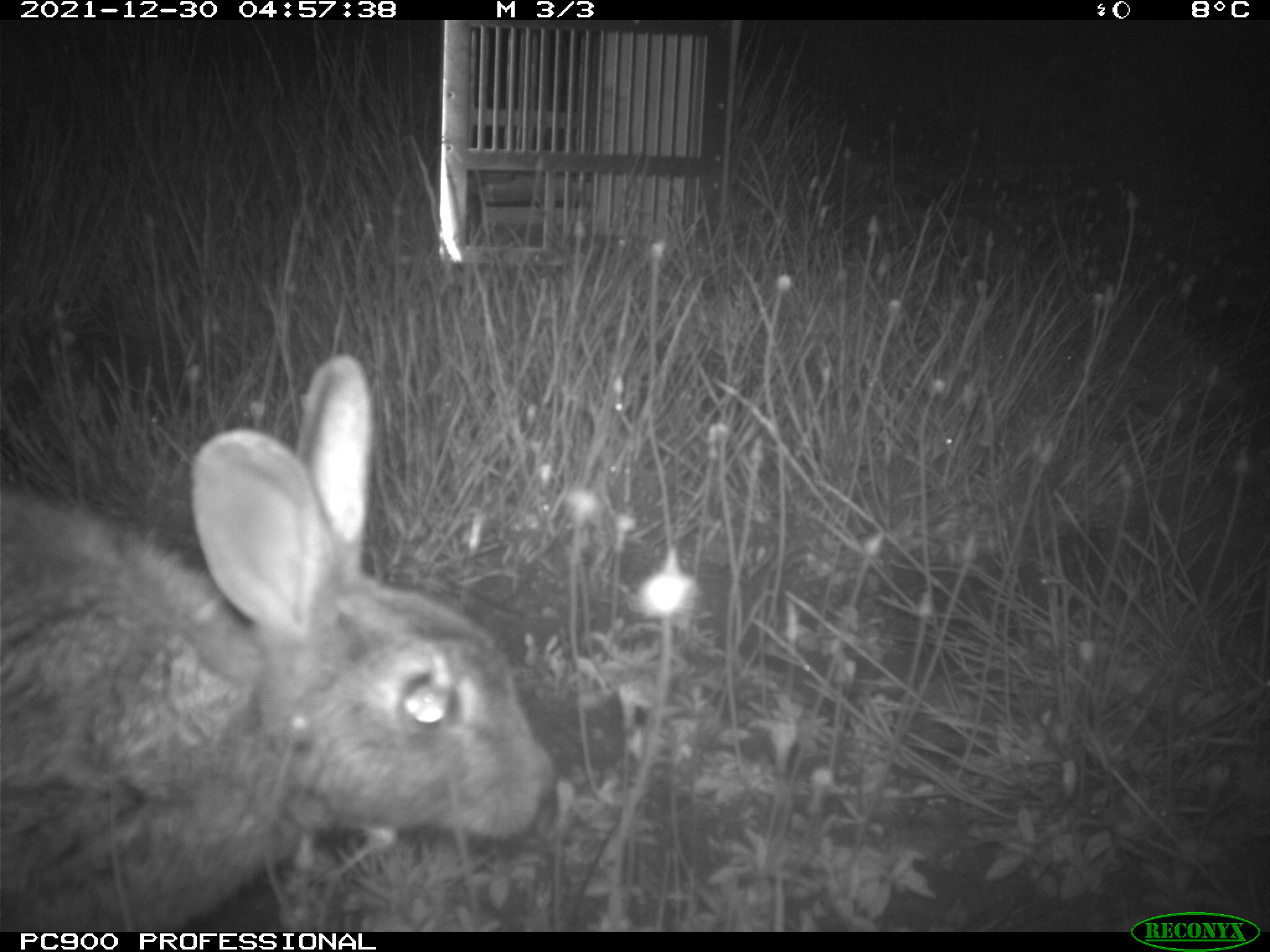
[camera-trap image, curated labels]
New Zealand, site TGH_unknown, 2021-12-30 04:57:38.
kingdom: Animalia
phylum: Chordata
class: Mammalia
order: Lagomorpha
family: Leporidae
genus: Oryctolagus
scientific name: Oryctolagus cuniculus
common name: european rabbit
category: rabbit